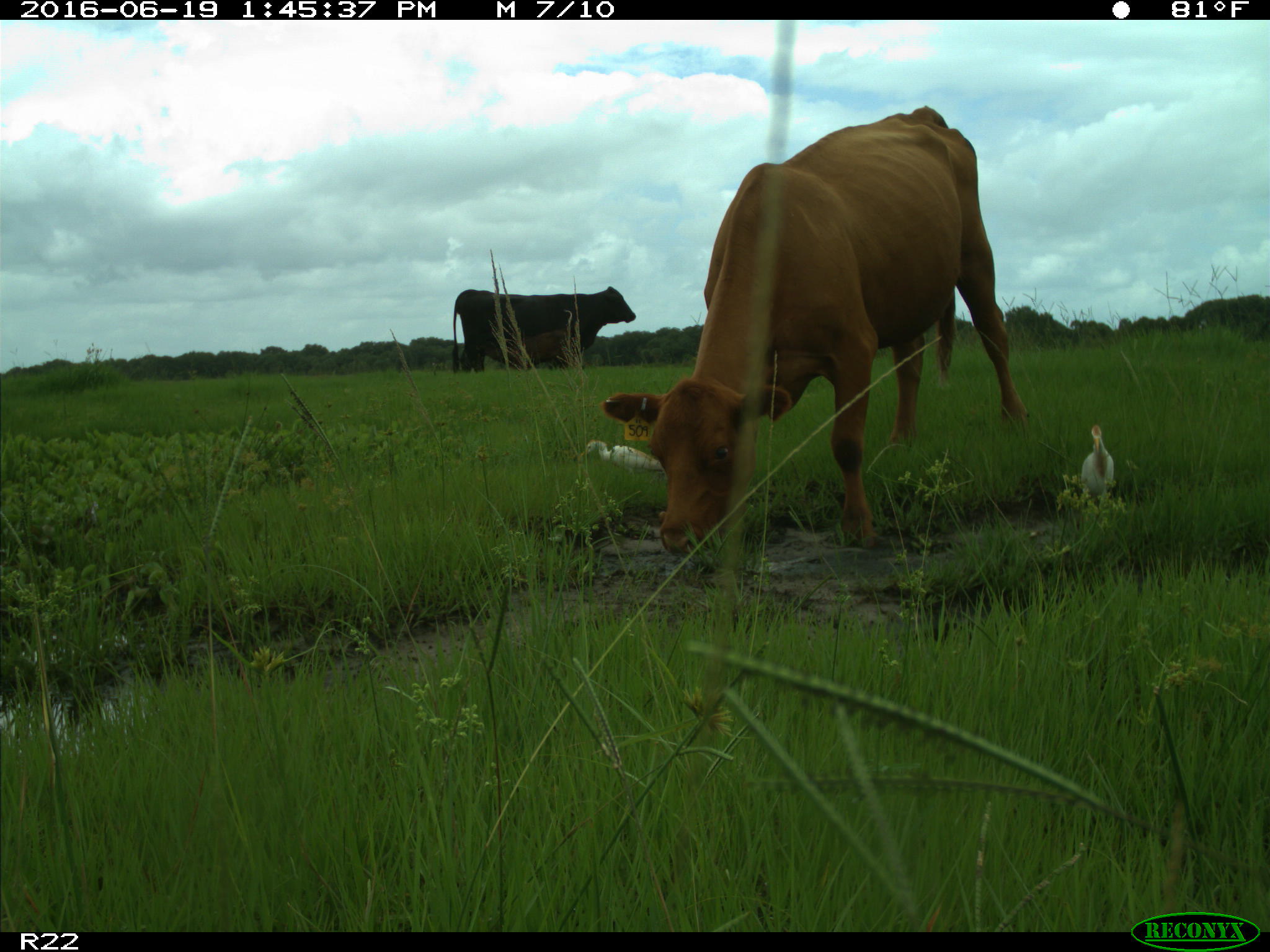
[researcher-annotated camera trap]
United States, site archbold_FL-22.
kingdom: Animalia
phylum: Chordata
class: Mammalia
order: Artiodactyla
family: Bovidae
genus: Bos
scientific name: Bos taurus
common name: domestic cow